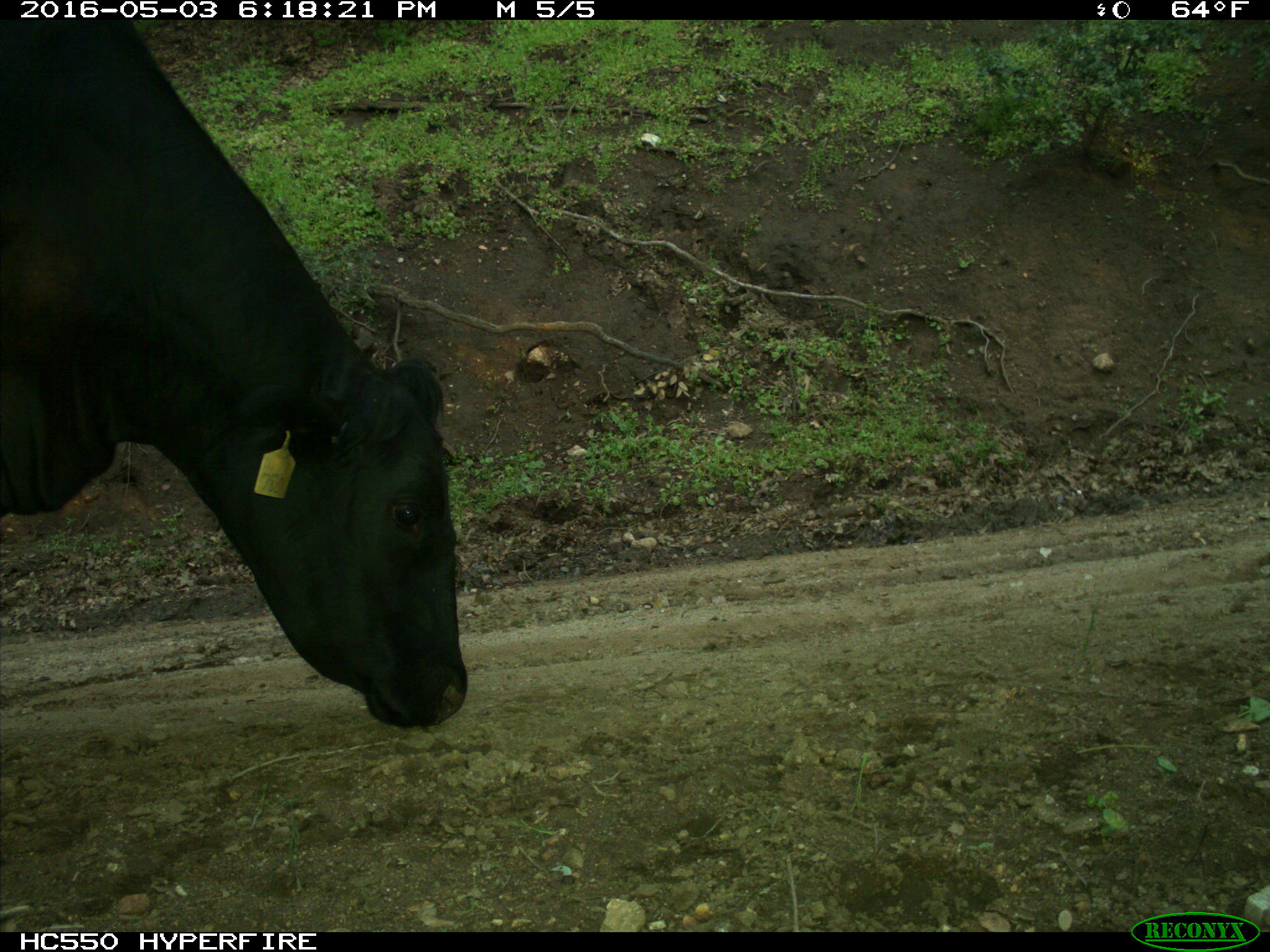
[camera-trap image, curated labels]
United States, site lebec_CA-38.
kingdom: Animalia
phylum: Chordata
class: Mammalia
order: Artiodactyla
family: Bovidae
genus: Bos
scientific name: Bos taurus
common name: domestic cow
Bos taurus (domestic cow).